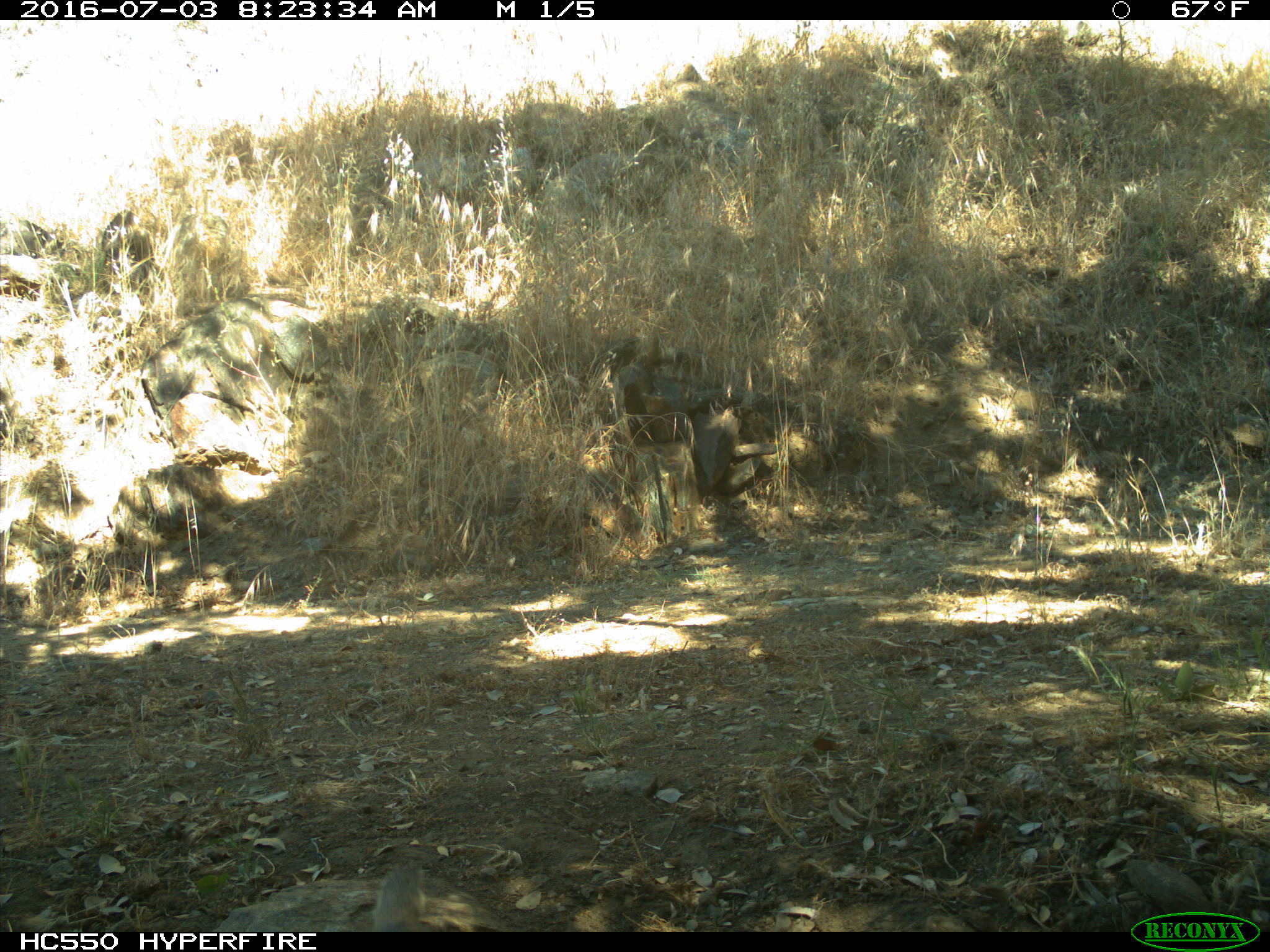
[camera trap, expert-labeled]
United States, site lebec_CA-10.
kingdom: Animalia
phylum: Chordata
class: Mammalia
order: Rodentia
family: Sciuridae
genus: Otospermophilus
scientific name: Otospermophilus beecheyi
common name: california ground squirrel